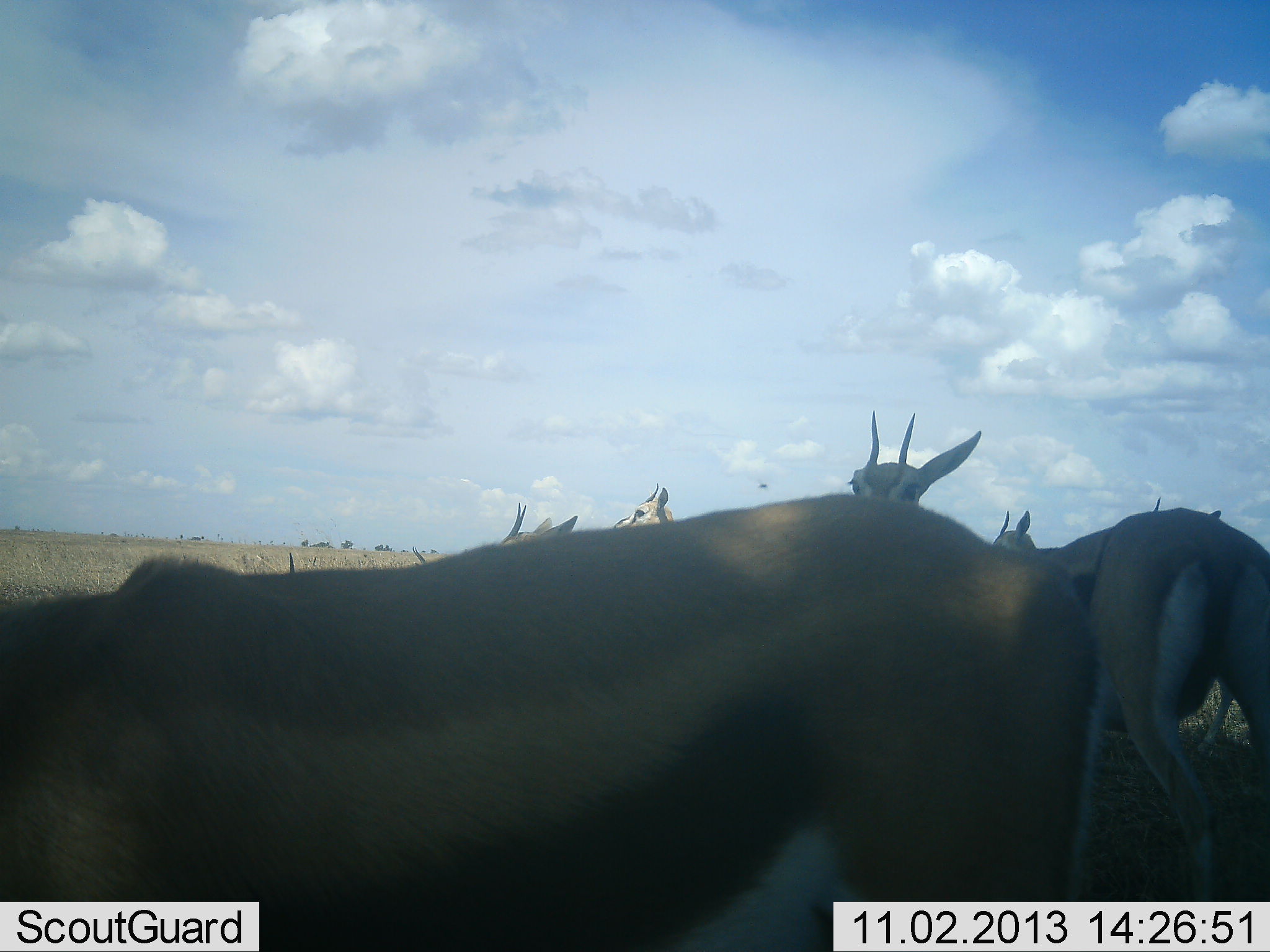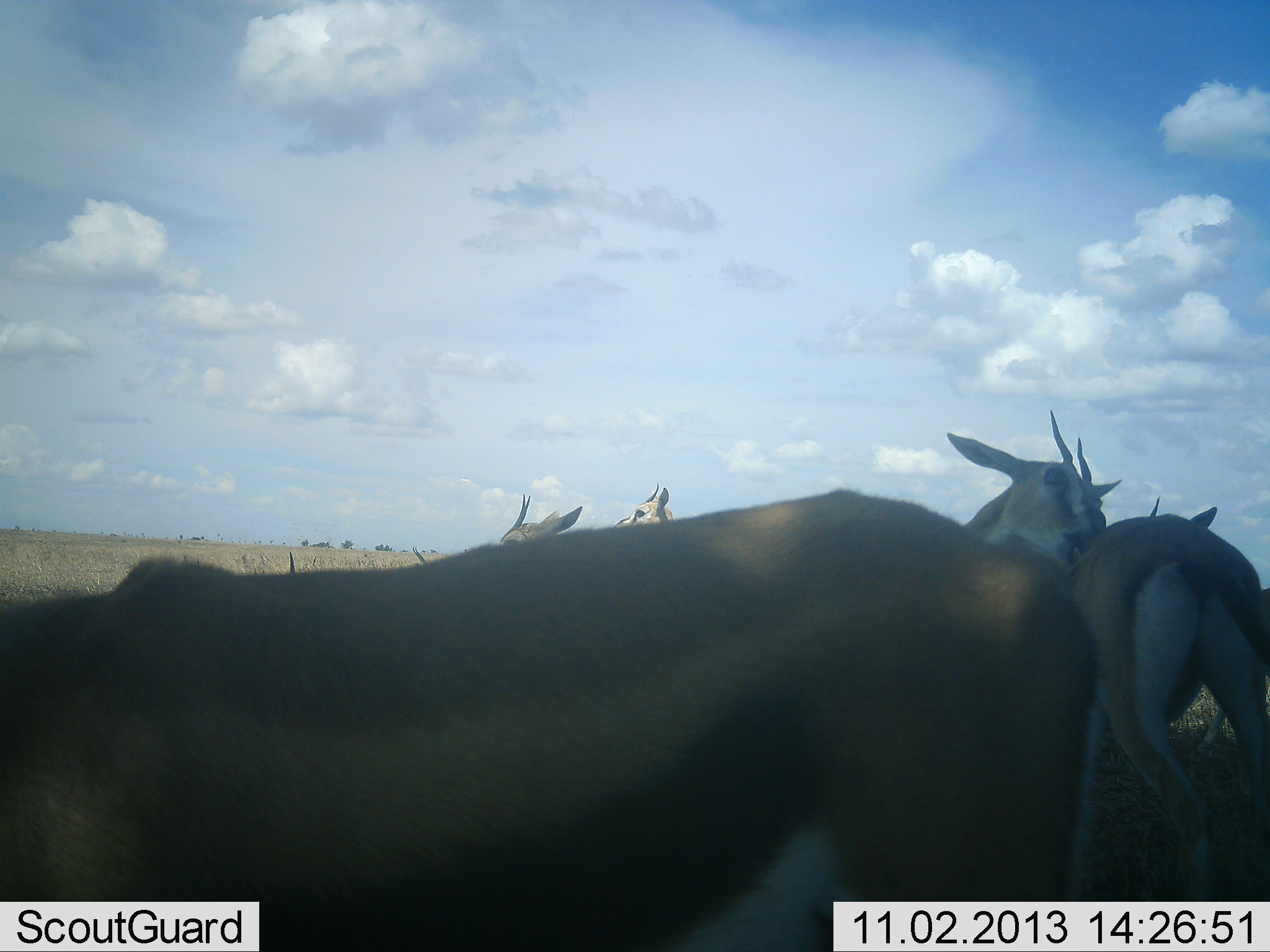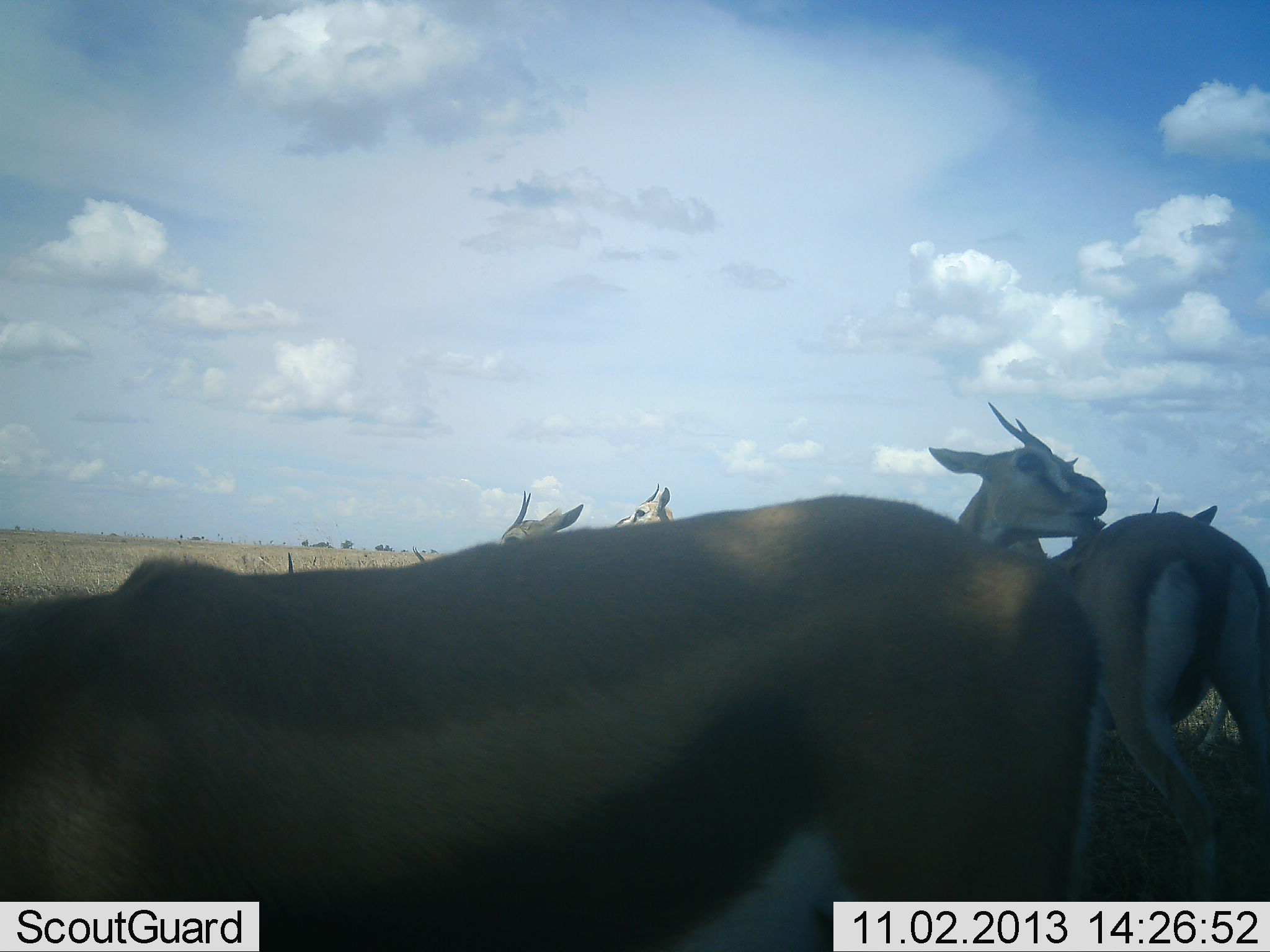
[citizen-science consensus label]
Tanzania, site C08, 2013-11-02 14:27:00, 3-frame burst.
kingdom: Animalia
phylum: Chordata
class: Mammalia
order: Artiodactyla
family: Bovidae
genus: Eudorcas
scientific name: Eudorcas thomsonii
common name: thomson's gazelle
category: gazellethomsons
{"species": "gazellethomsons (thomson's gazelle) (Eudorcas thomsonii)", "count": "7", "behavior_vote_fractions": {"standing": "90%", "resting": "20%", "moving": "10%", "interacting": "10%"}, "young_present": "0%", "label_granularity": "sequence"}